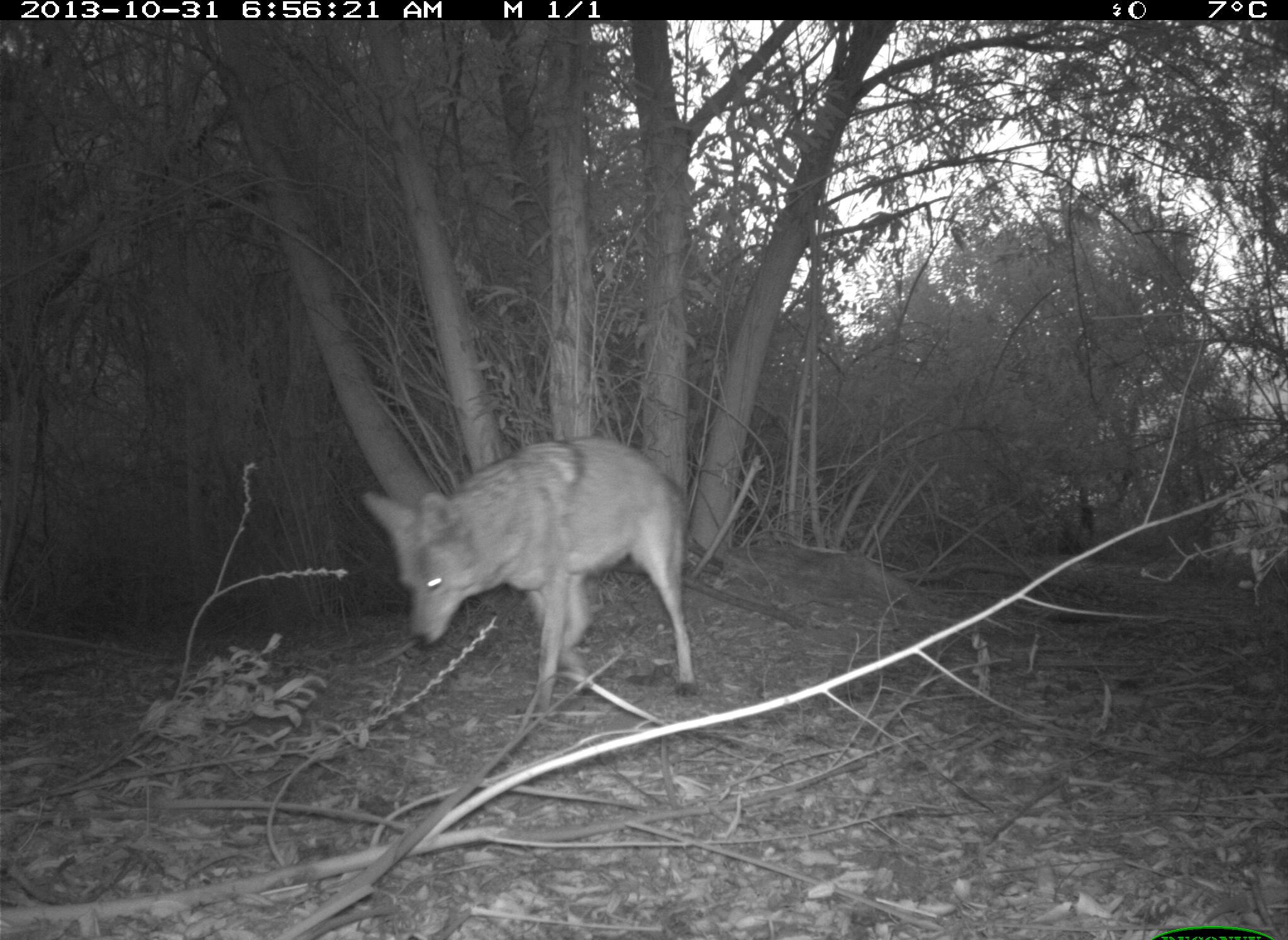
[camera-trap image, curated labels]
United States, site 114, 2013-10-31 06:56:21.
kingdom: Animalia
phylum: Chordata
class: Mammalia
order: Carnivora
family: Canidae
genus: Canis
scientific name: Canis latrans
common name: coyote